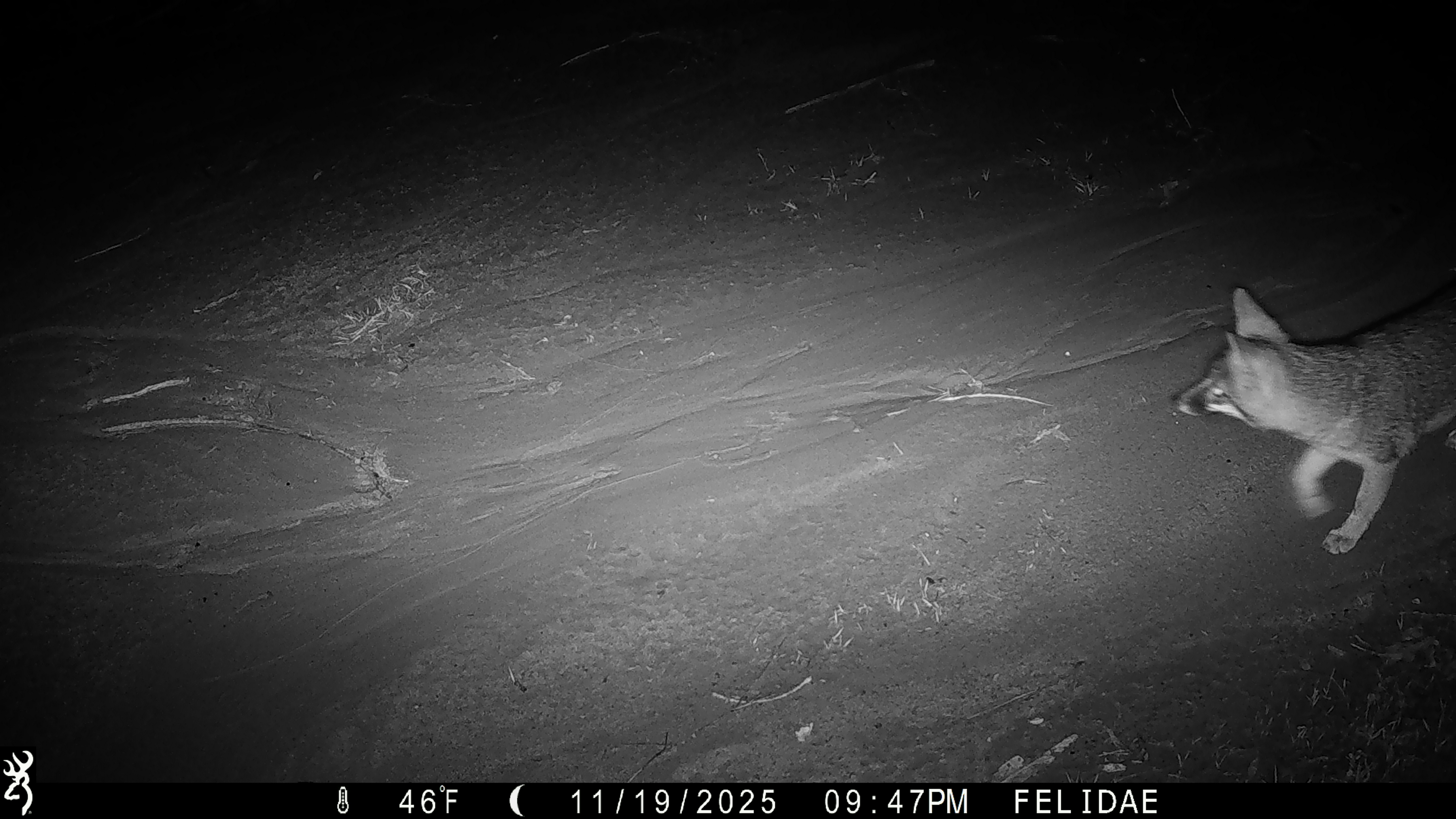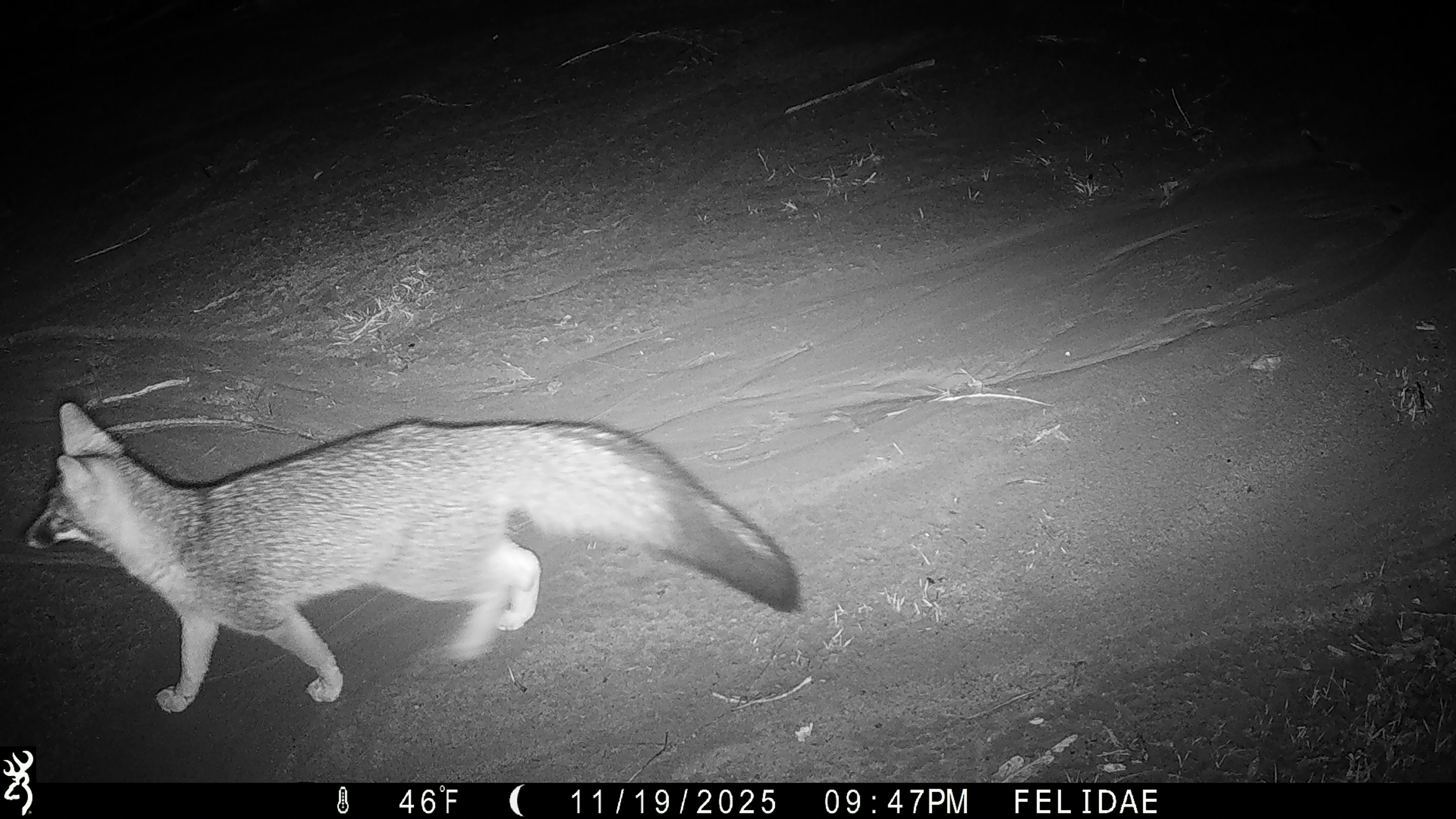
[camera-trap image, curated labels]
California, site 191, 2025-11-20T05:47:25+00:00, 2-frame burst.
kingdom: Animalia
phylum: Chordata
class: Mammalia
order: Carnivora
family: Canidae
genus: Urocyon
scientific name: Urocyon cinereoargenteus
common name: gray fox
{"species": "gray fox (Urocyon cinereoargenteus)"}